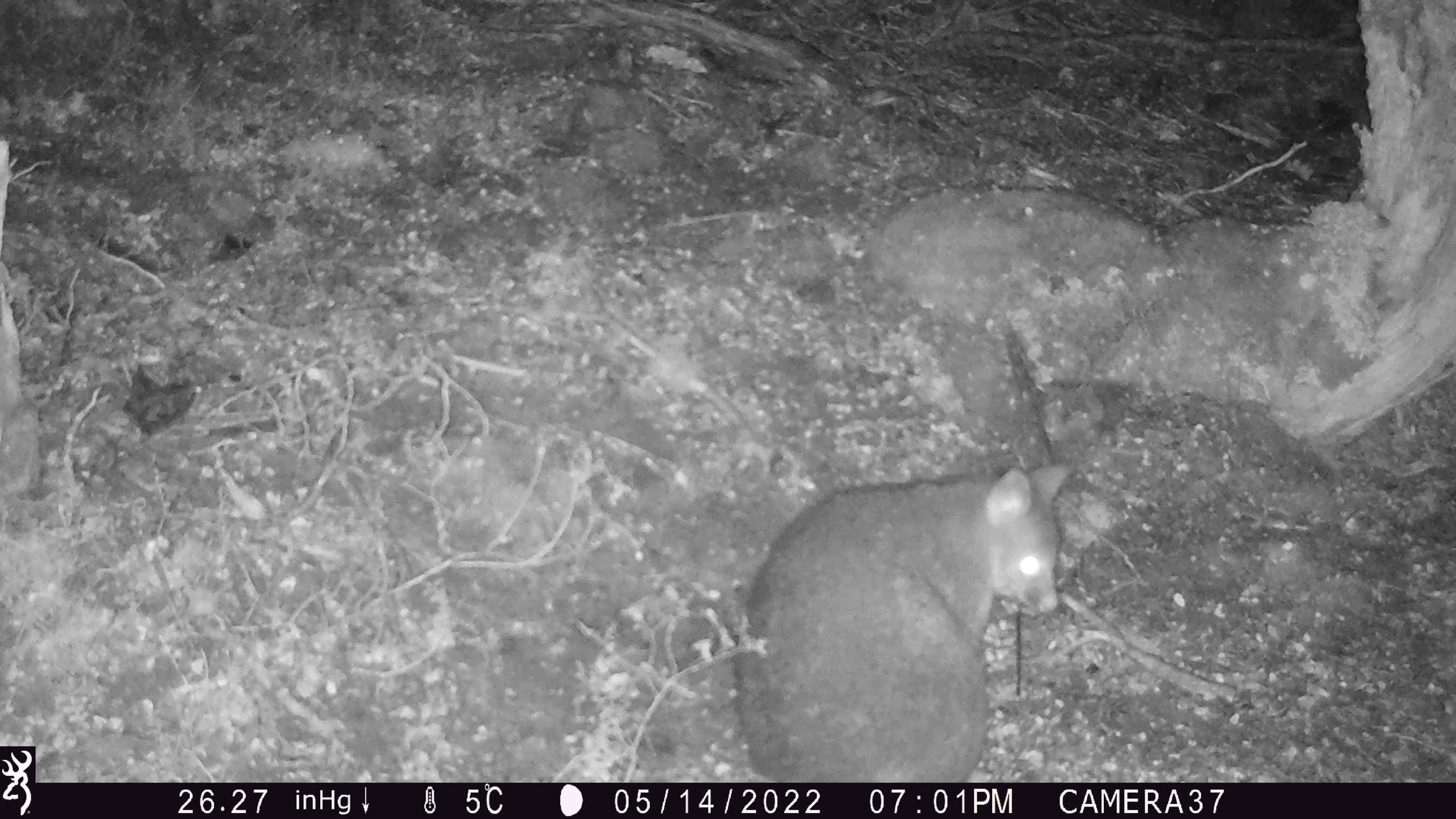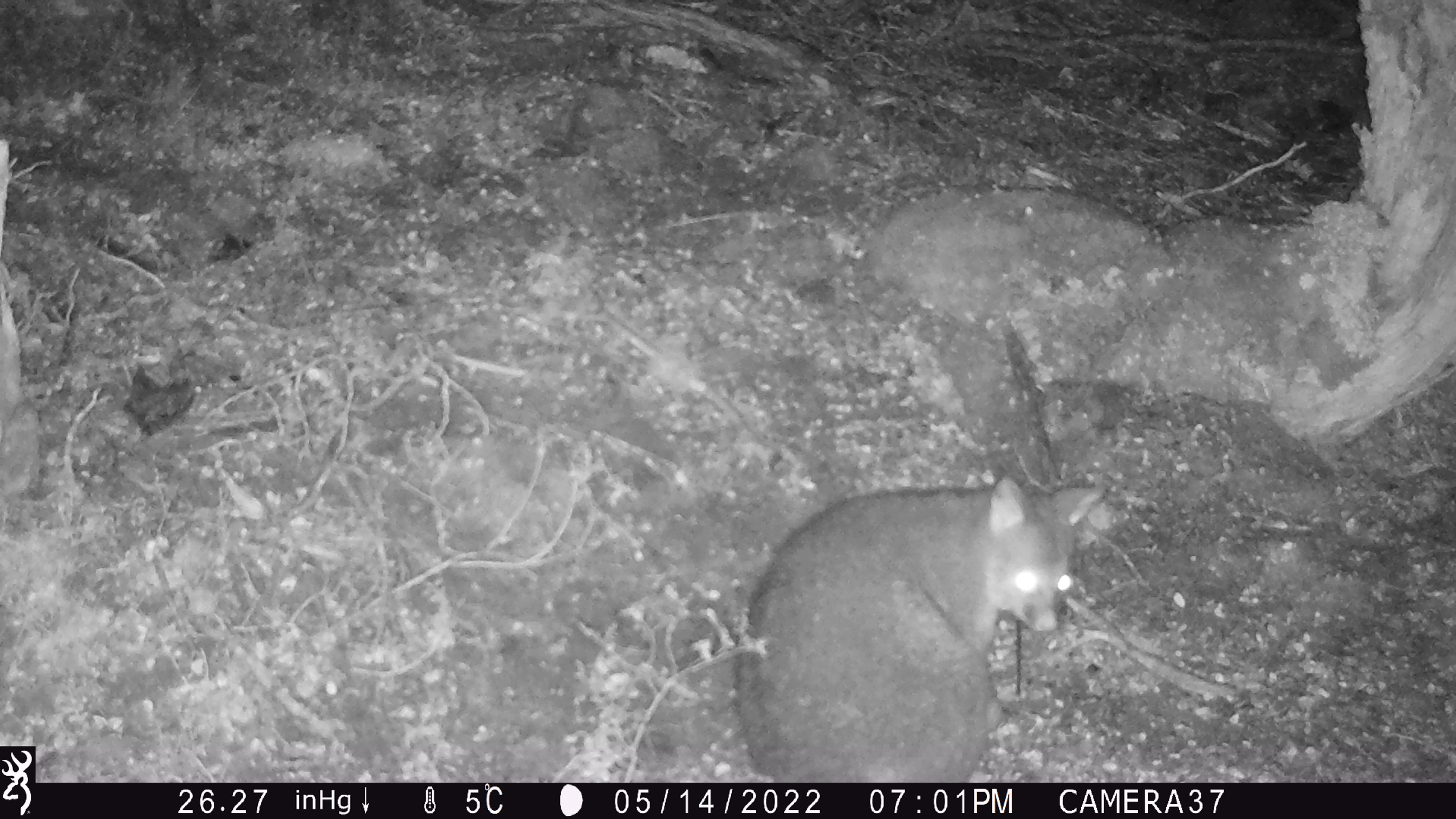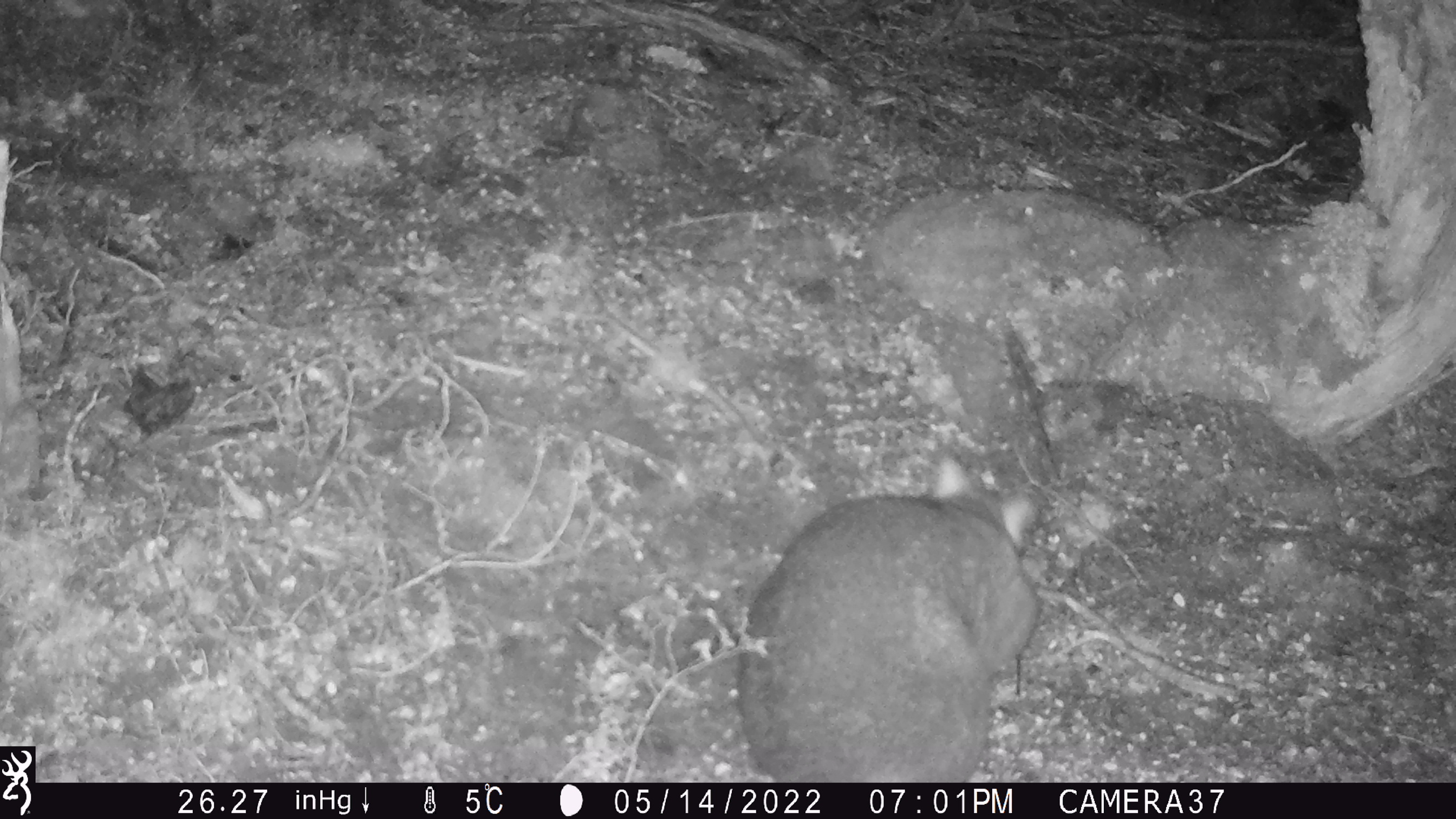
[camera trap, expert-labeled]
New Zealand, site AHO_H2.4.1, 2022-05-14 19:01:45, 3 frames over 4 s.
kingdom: Animalia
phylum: Chordata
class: Mammalia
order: Diprotodontia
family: Phalangeridae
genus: Trichosurus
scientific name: Trichosurus vulpecula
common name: common brushtail possum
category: possum